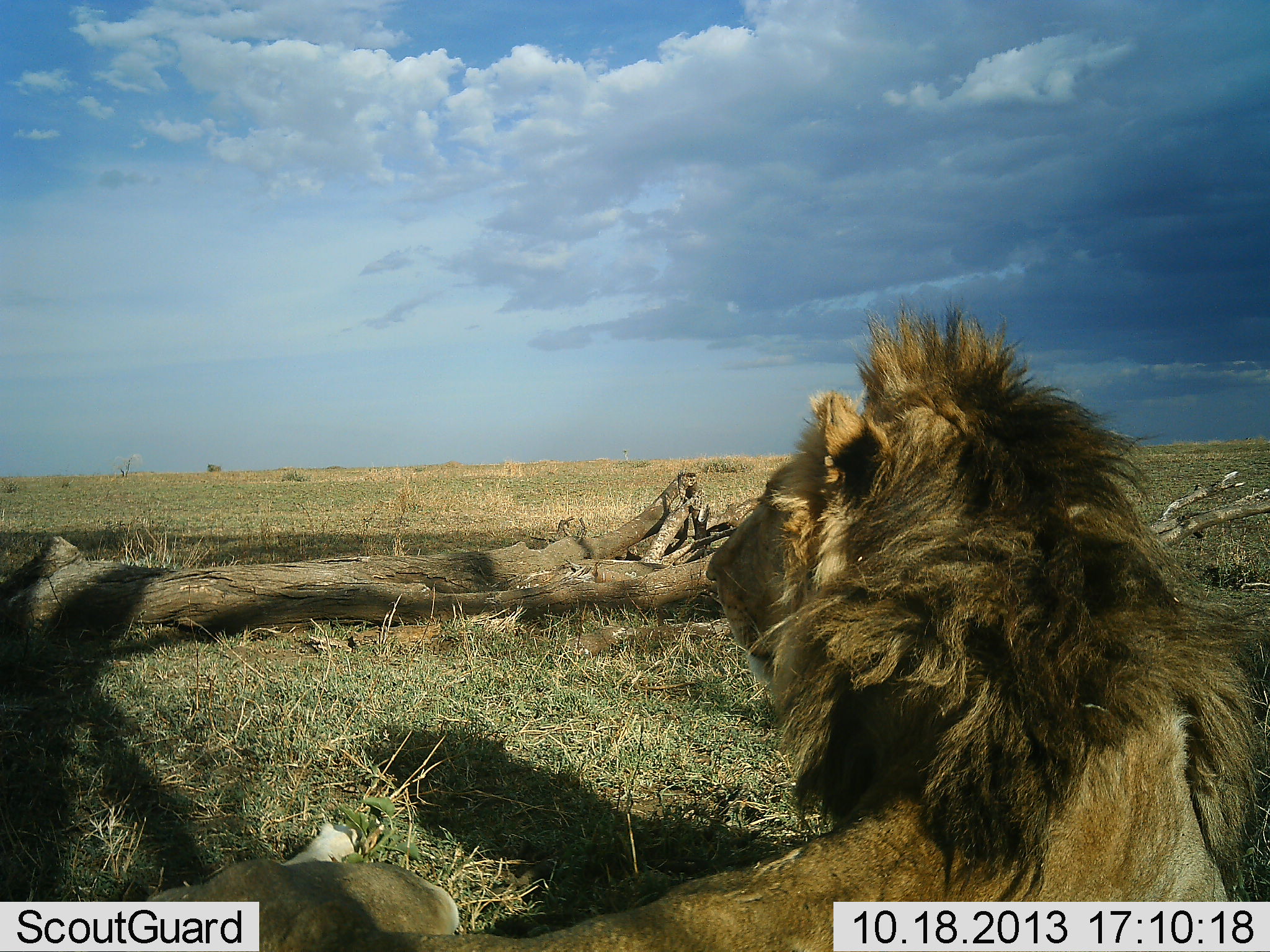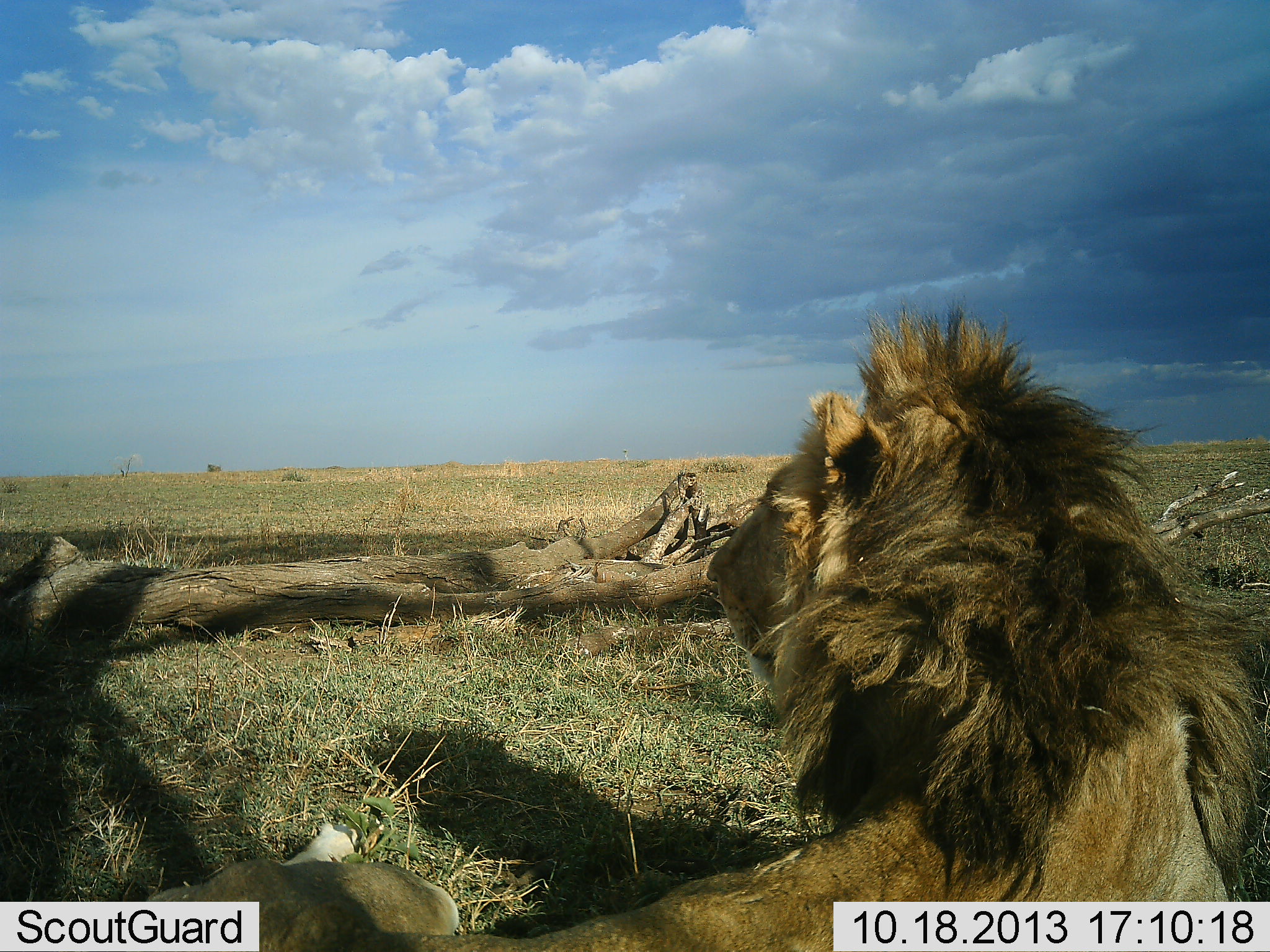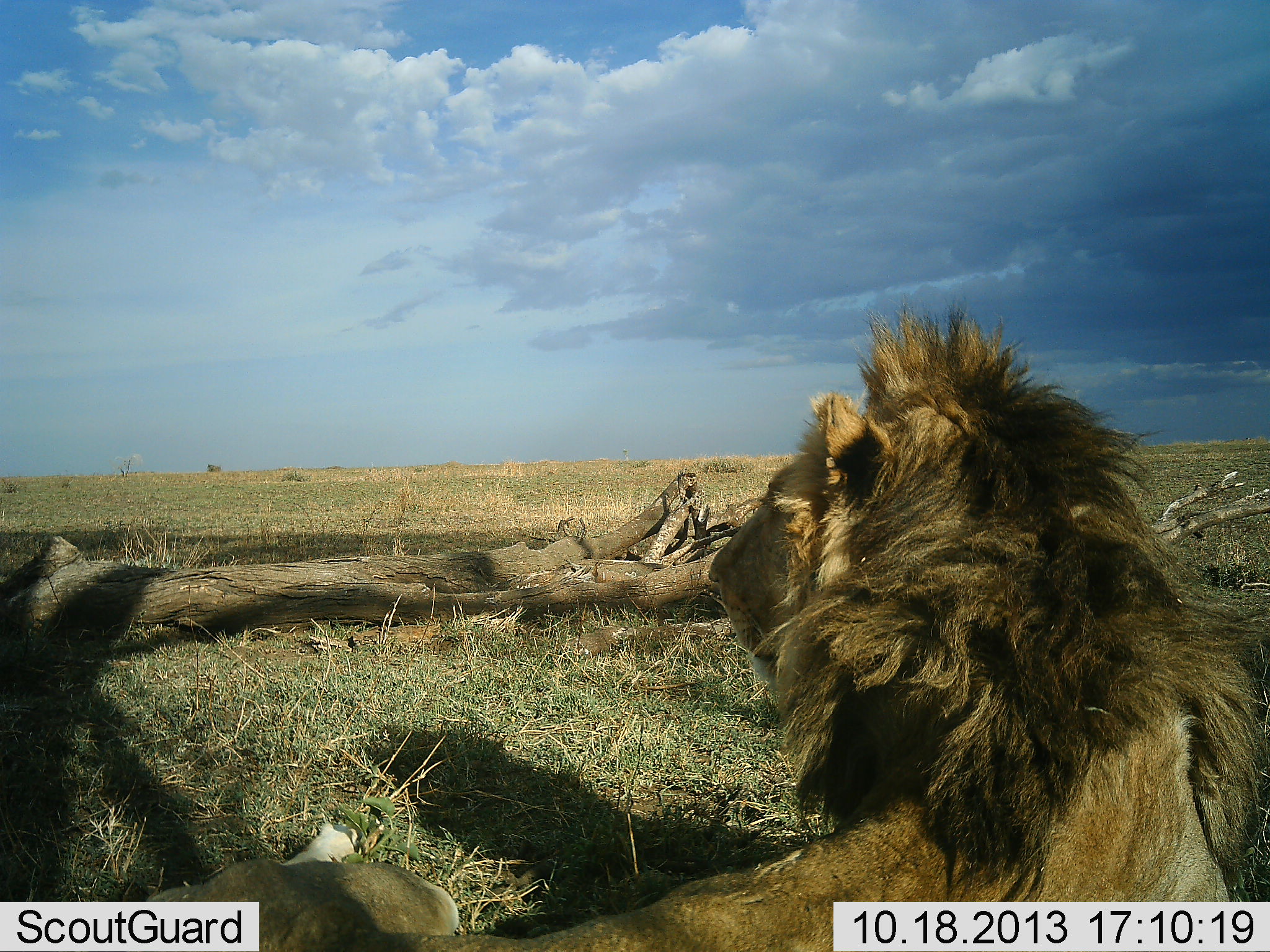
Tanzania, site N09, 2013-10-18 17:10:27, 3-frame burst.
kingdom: Animalia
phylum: Chordata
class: Mammalia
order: Carnivora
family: Felidae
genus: Panthera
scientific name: Panthera leo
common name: lion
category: lionmale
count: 1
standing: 0%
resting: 100%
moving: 0%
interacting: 0%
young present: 0%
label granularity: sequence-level